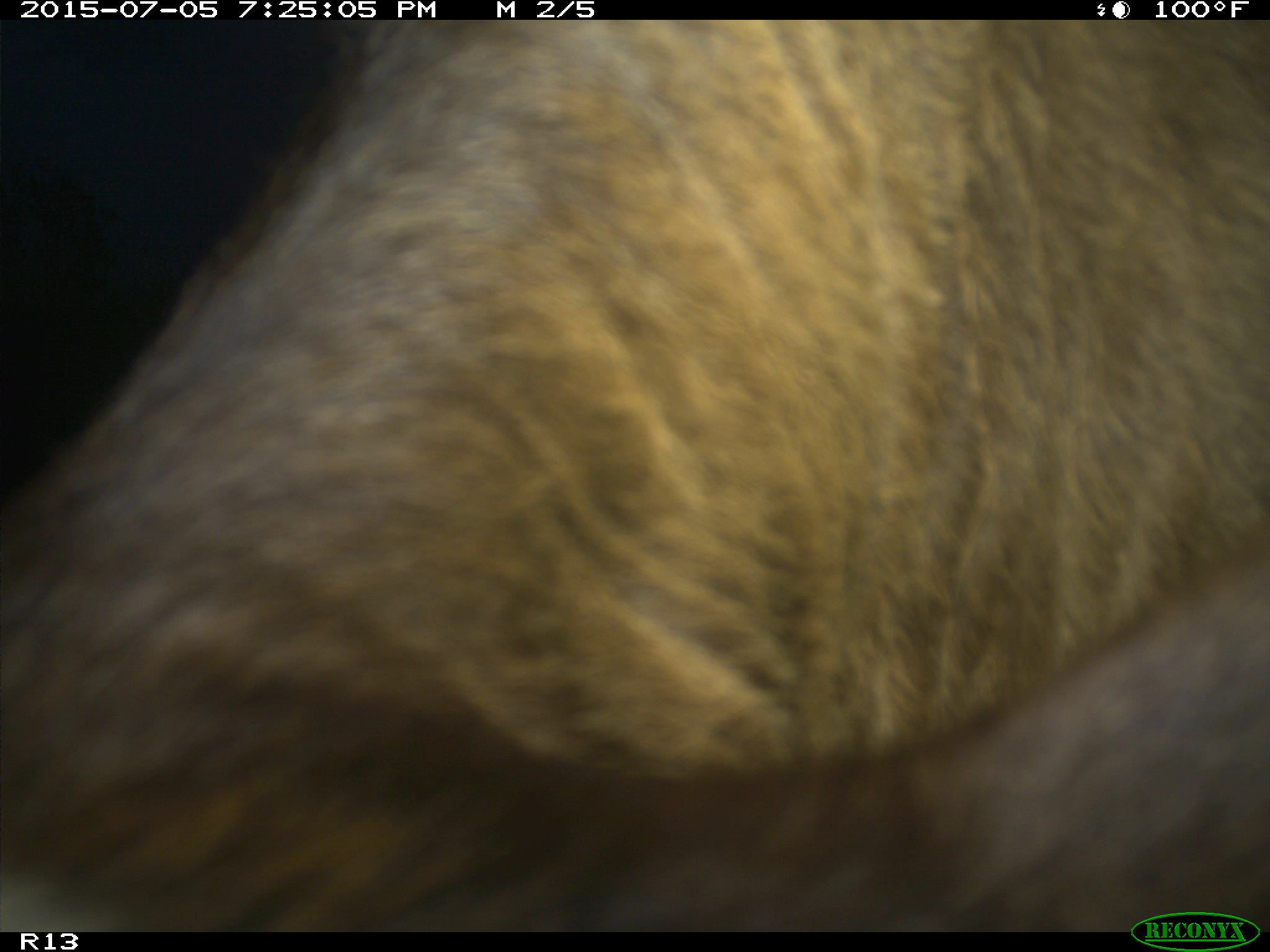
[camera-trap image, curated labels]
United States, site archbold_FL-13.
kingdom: Animalia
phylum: Chordata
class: Mammalia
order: Artiodactyla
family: Bovidae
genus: Bos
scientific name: Bos taurus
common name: domestic cow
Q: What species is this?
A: Bos taurus (domestic cow).